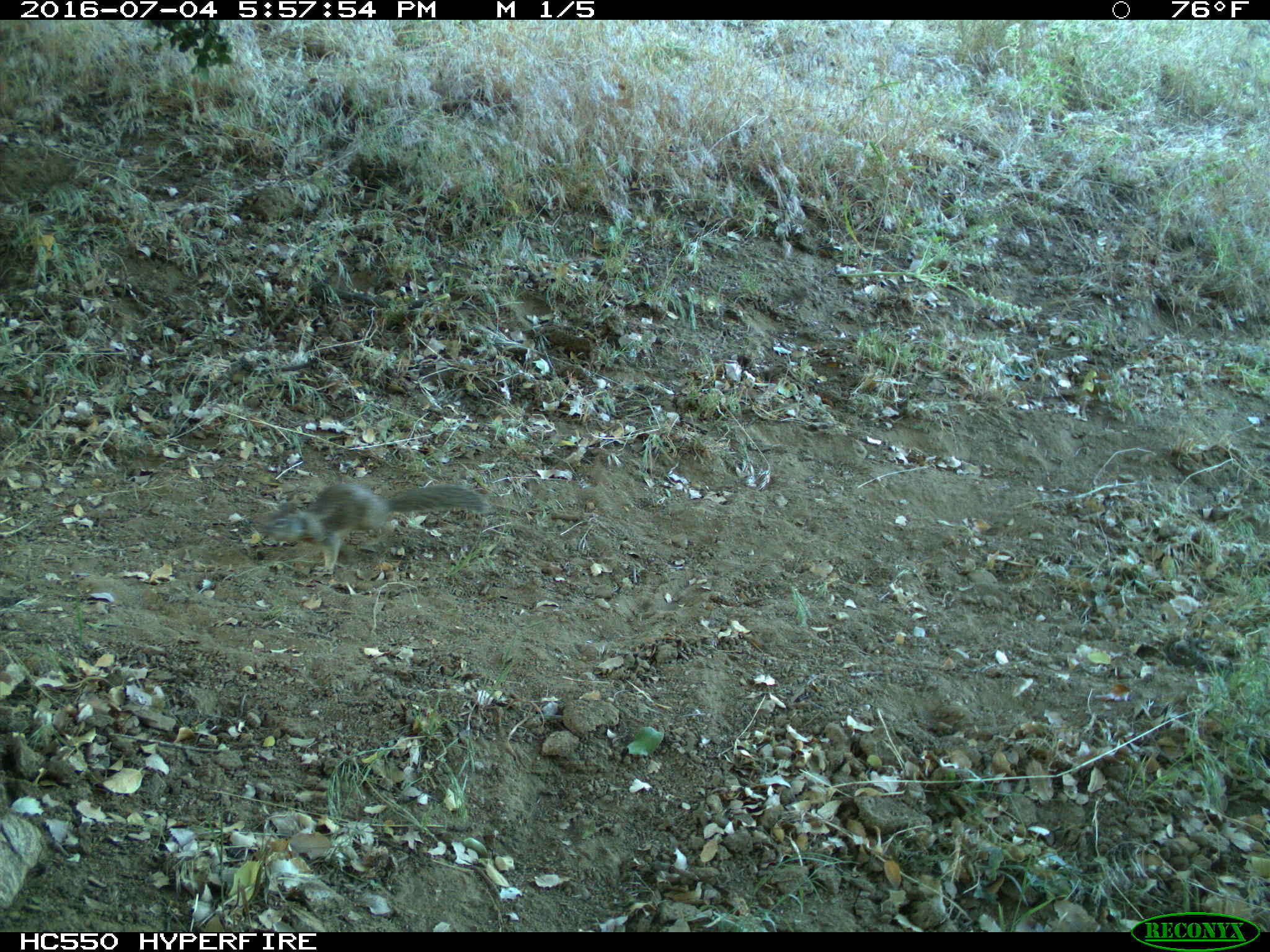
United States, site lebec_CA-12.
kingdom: Animalia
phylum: Chordata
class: Mammalia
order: Rodentia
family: Sciuridae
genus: Otospermophilus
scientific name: Otospermophilus beecheyi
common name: california ground squirrel